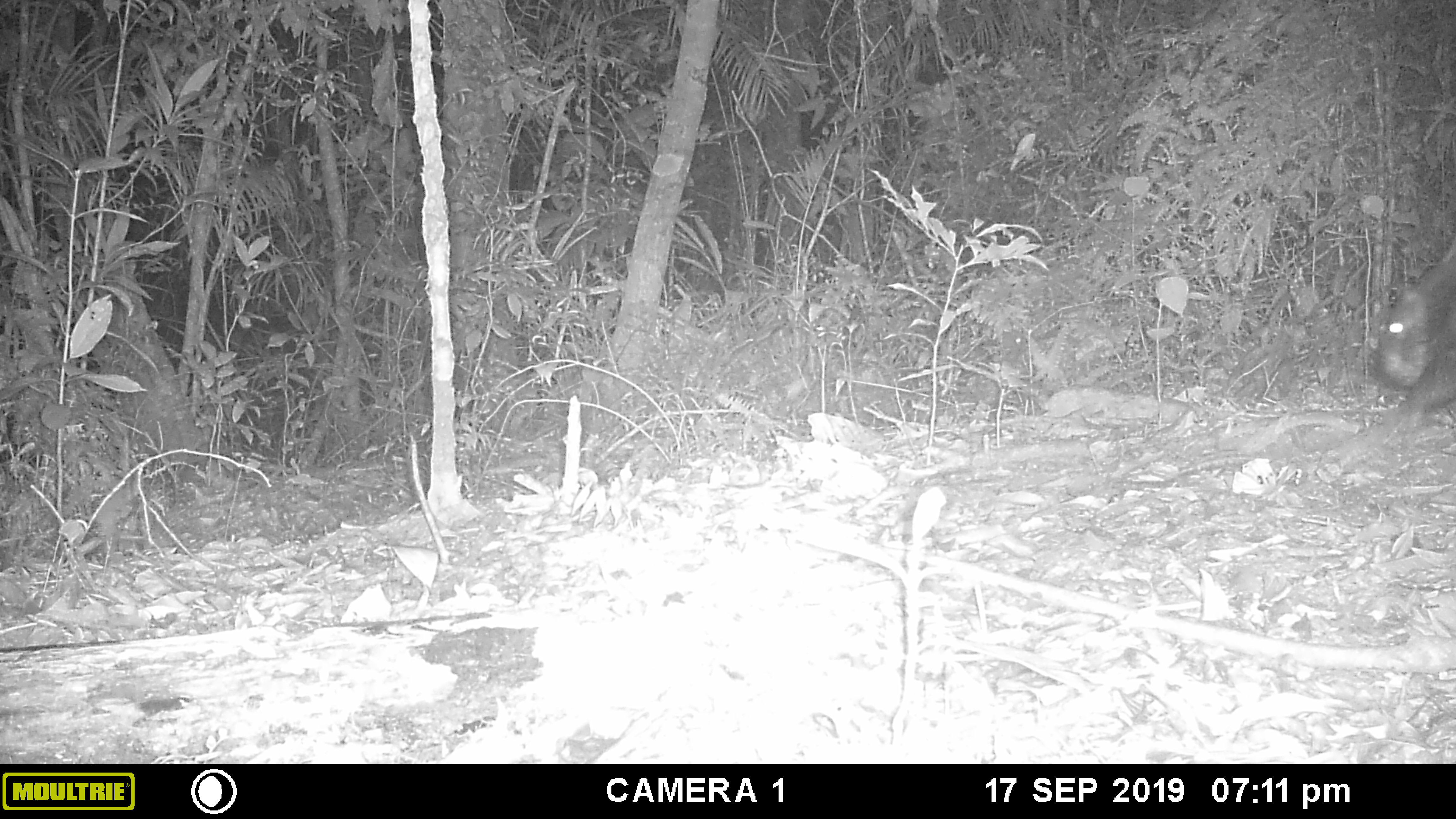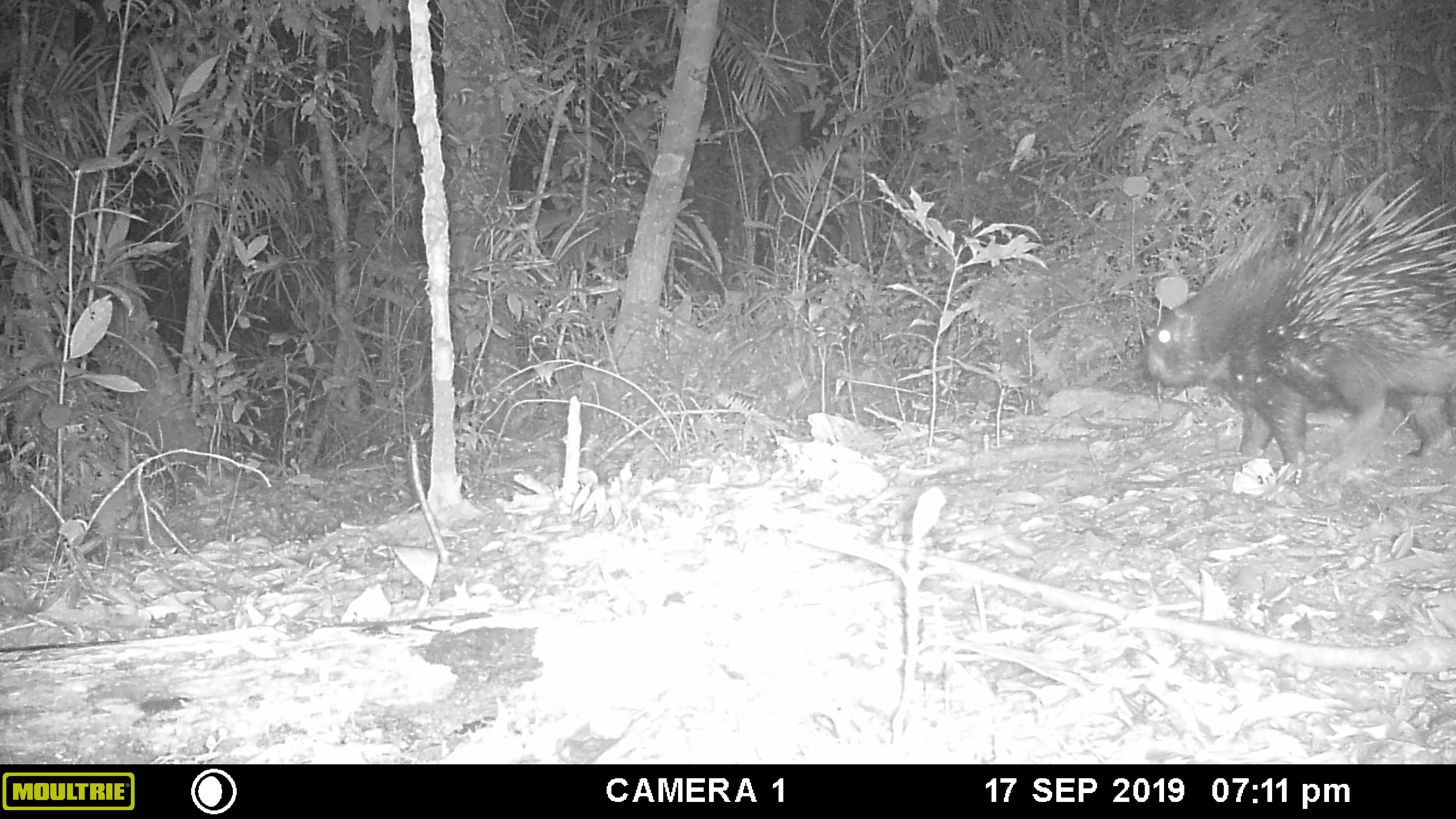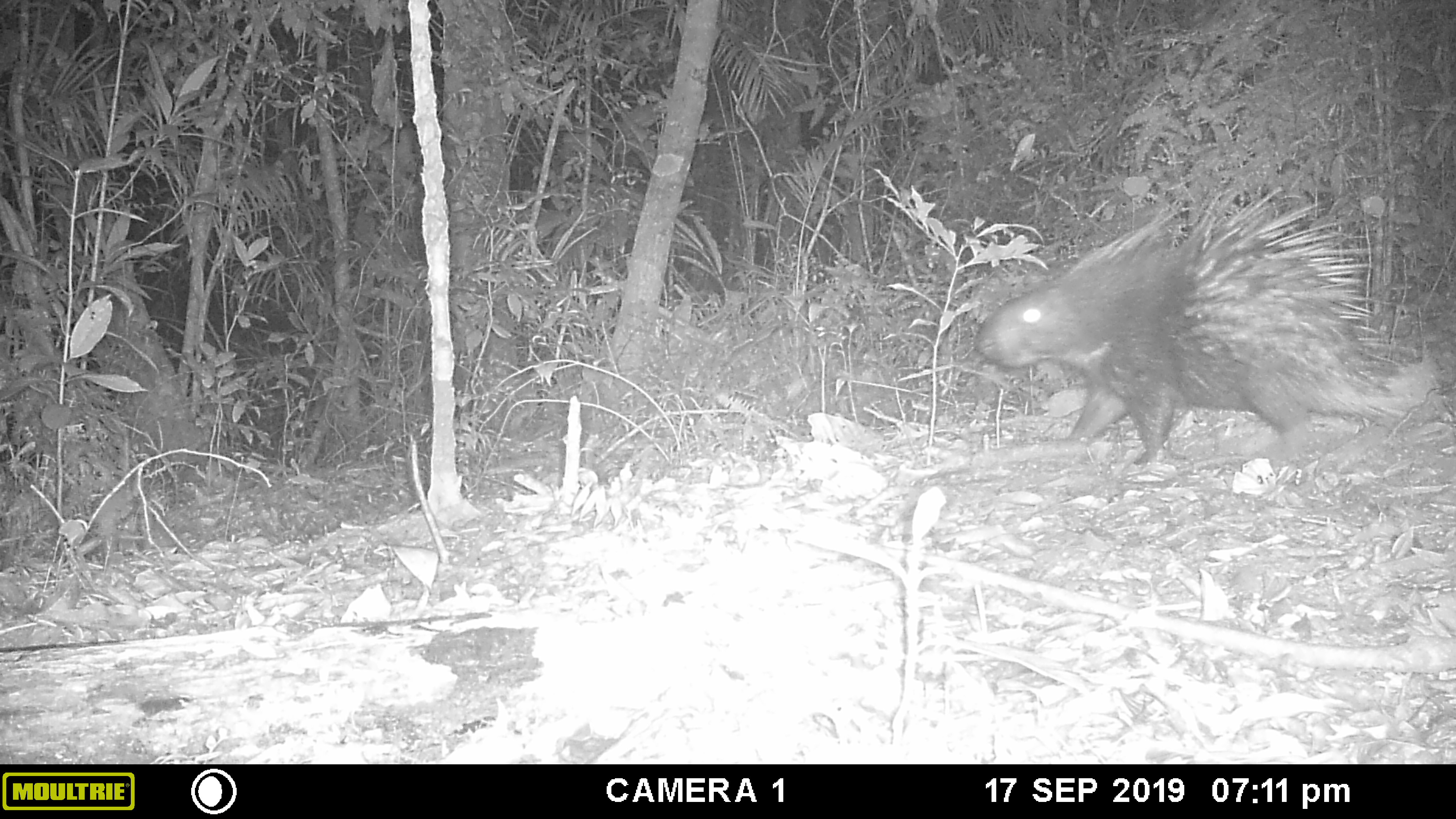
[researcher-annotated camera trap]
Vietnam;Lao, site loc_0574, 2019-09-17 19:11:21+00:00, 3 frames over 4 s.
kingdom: Animalia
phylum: Chordata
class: Mammalia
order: Rodentia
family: Hystricidae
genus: Hystrix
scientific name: Hystrix brachyura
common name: malayan porcupine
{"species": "malayan porcupine (Hystrix brachyura)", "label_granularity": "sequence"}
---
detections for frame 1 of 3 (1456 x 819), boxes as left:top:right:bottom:
malayan porcupine: 1326:241:1455:463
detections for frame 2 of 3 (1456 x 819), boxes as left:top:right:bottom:
malayan porcupine: 1133:169:1456:482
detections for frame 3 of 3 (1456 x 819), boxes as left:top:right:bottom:
malayan porcupine: 969:183:1434:465